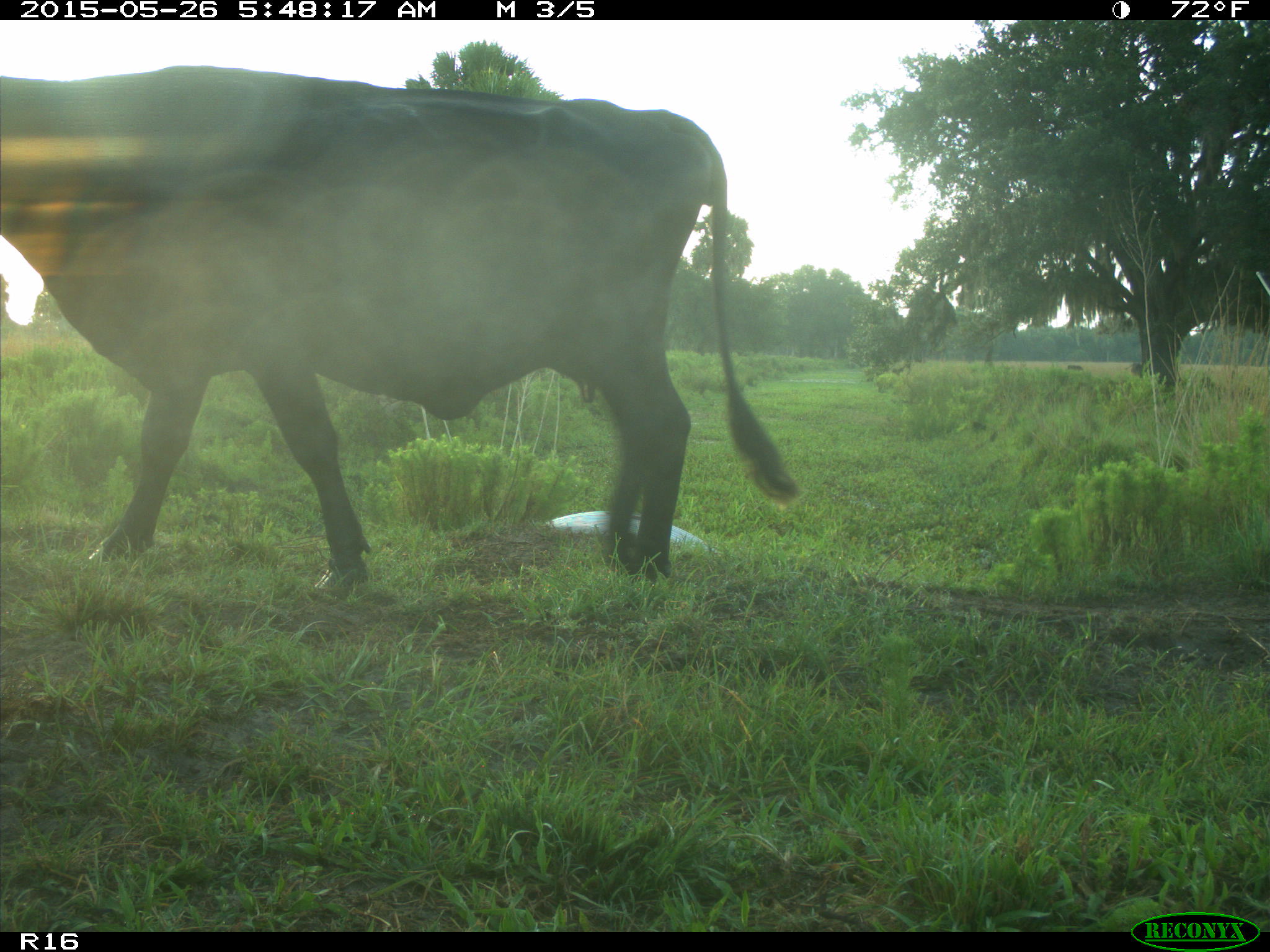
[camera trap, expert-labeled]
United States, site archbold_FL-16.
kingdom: Animalia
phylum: Chordata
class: Mammalia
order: Artiodactyla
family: Bovidae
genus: Bos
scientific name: Bos taurus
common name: domestic cow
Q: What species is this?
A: Bos taurus (domestic cow).